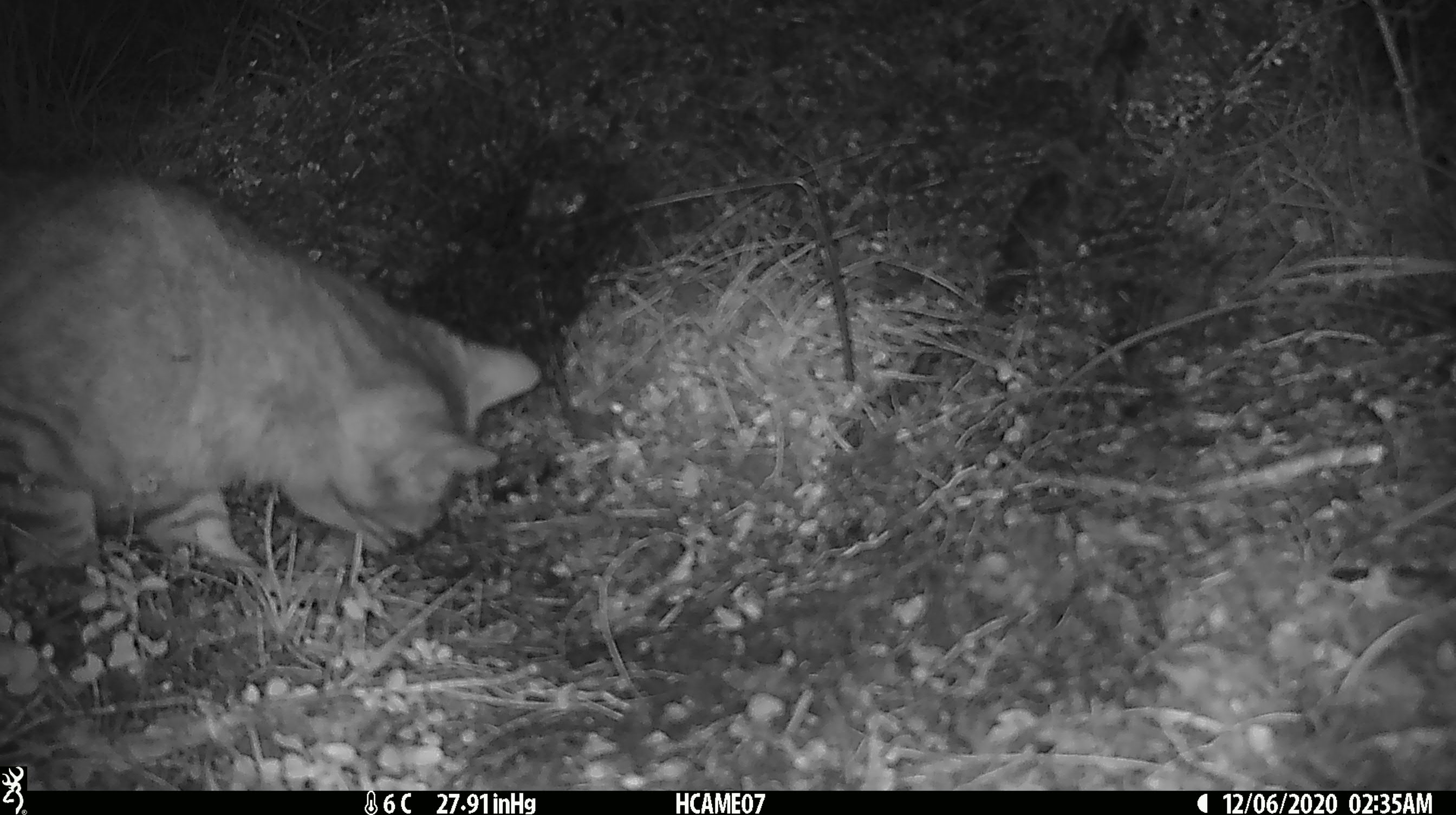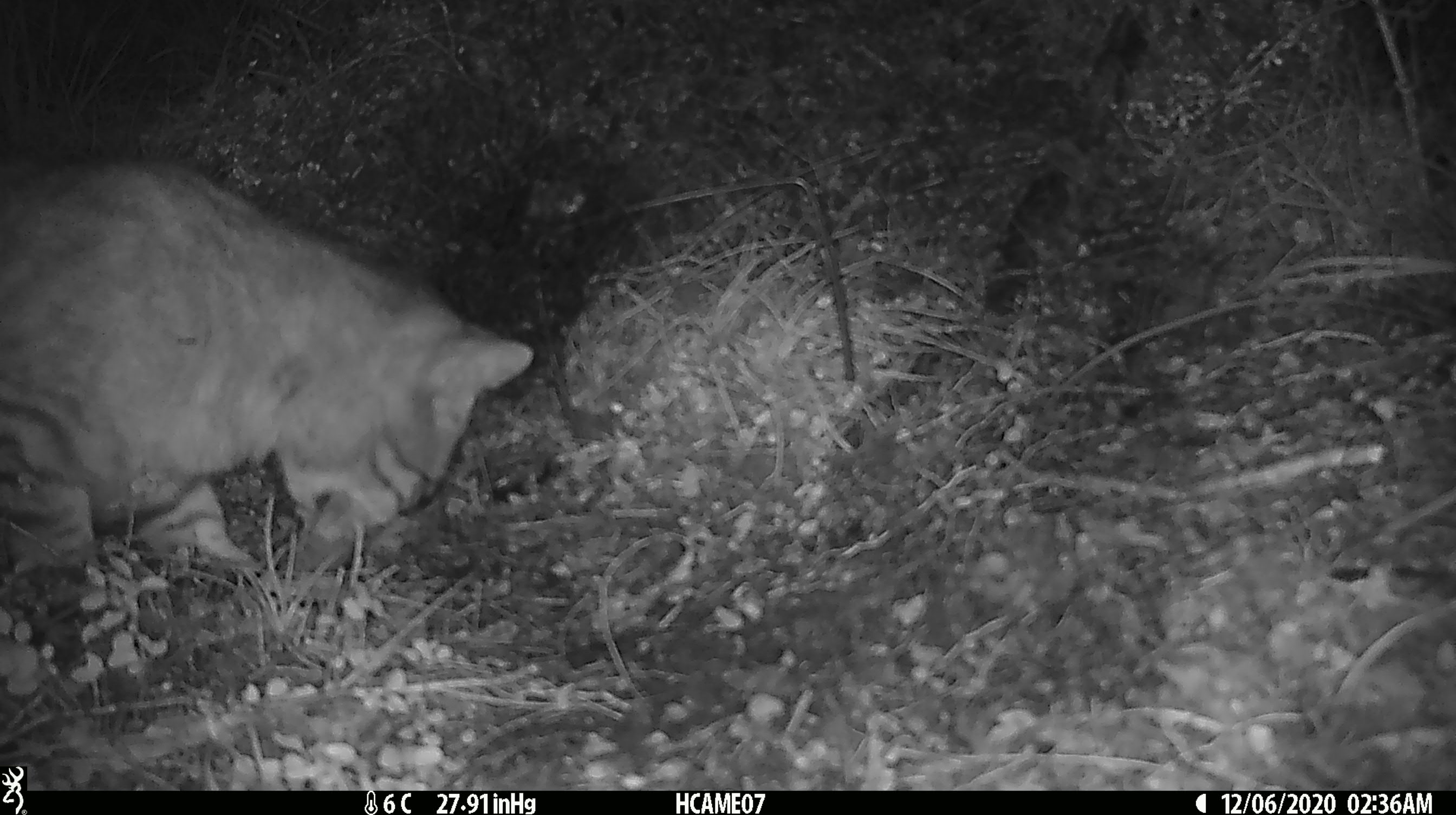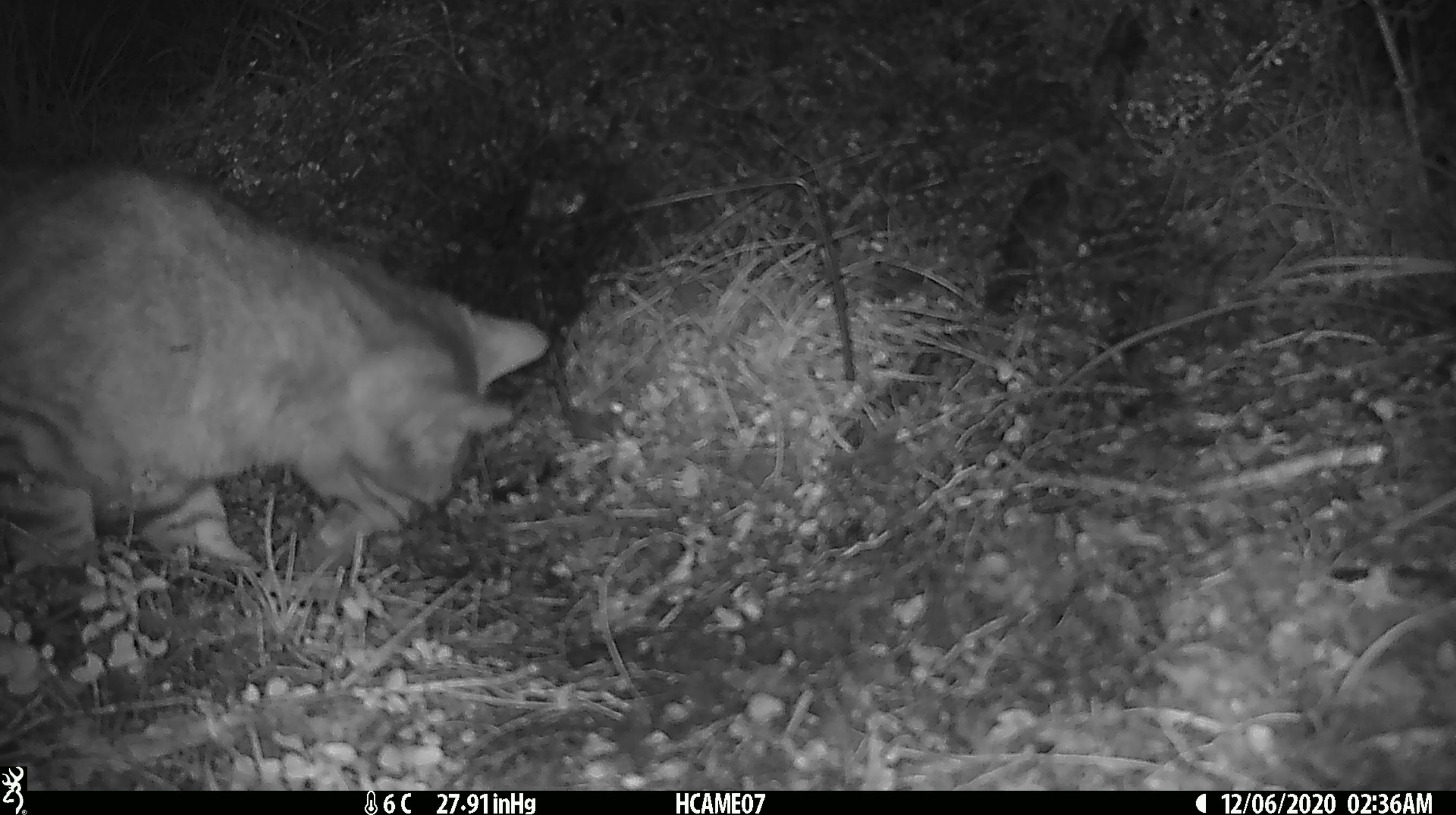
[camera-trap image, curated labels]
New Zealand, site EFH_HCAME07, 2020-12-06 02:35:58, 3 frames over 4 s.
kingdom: Animalia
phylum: Chordata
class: Mammalia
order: Carnivora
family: Felidae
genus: Felis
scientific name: Felis catus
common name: domestic cat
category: cat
Cat (domestic cat) (Felis catus).